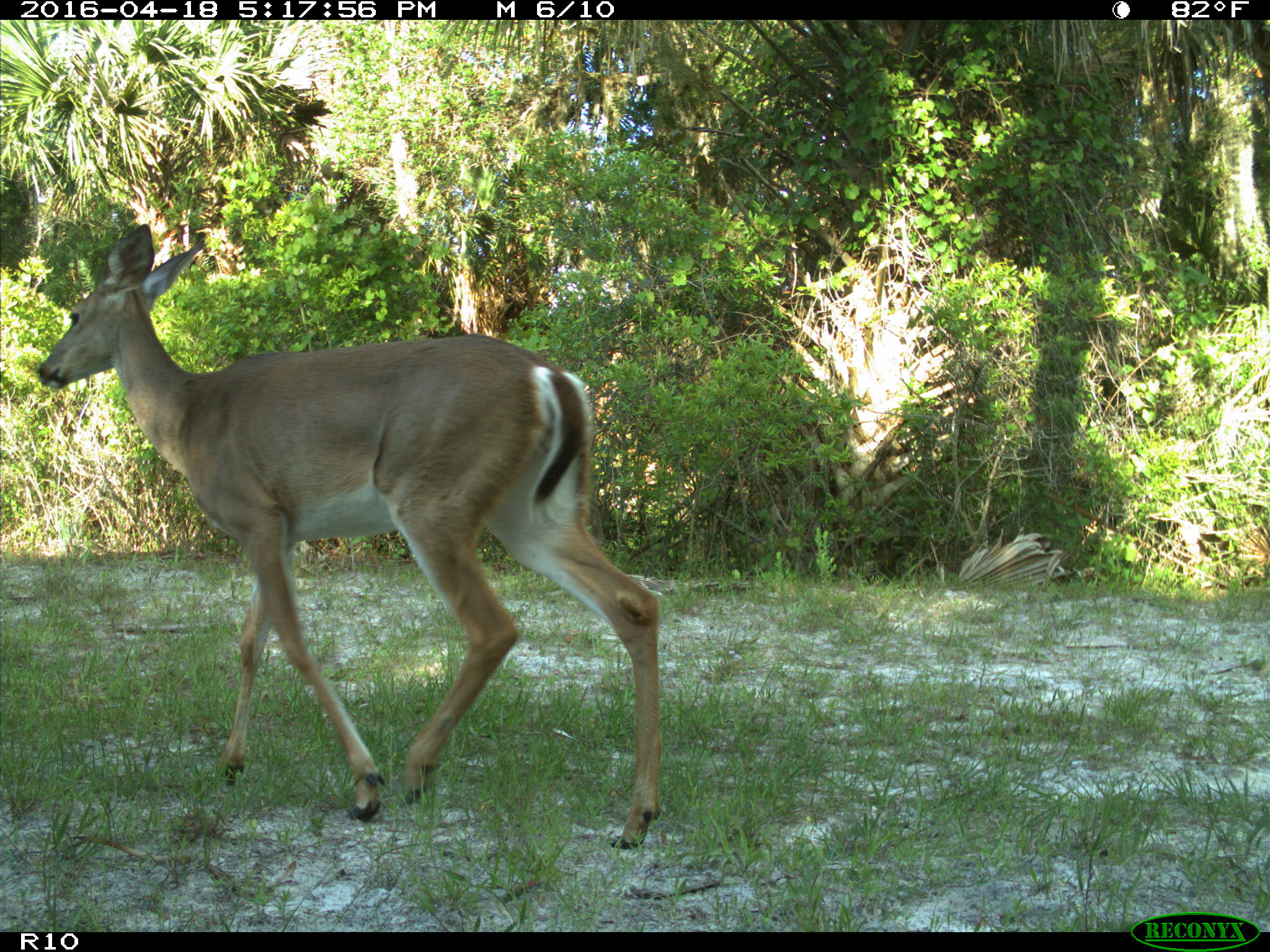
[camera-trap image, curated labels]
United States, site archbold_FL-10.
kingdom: Animalia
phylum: Chordata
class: Mammalia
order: Artiodactyla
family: Cervidae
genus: Odocoileus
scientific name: Odocoileus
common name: deer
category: unidentified deer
Unidentified deer (deer) (Odocoileus).